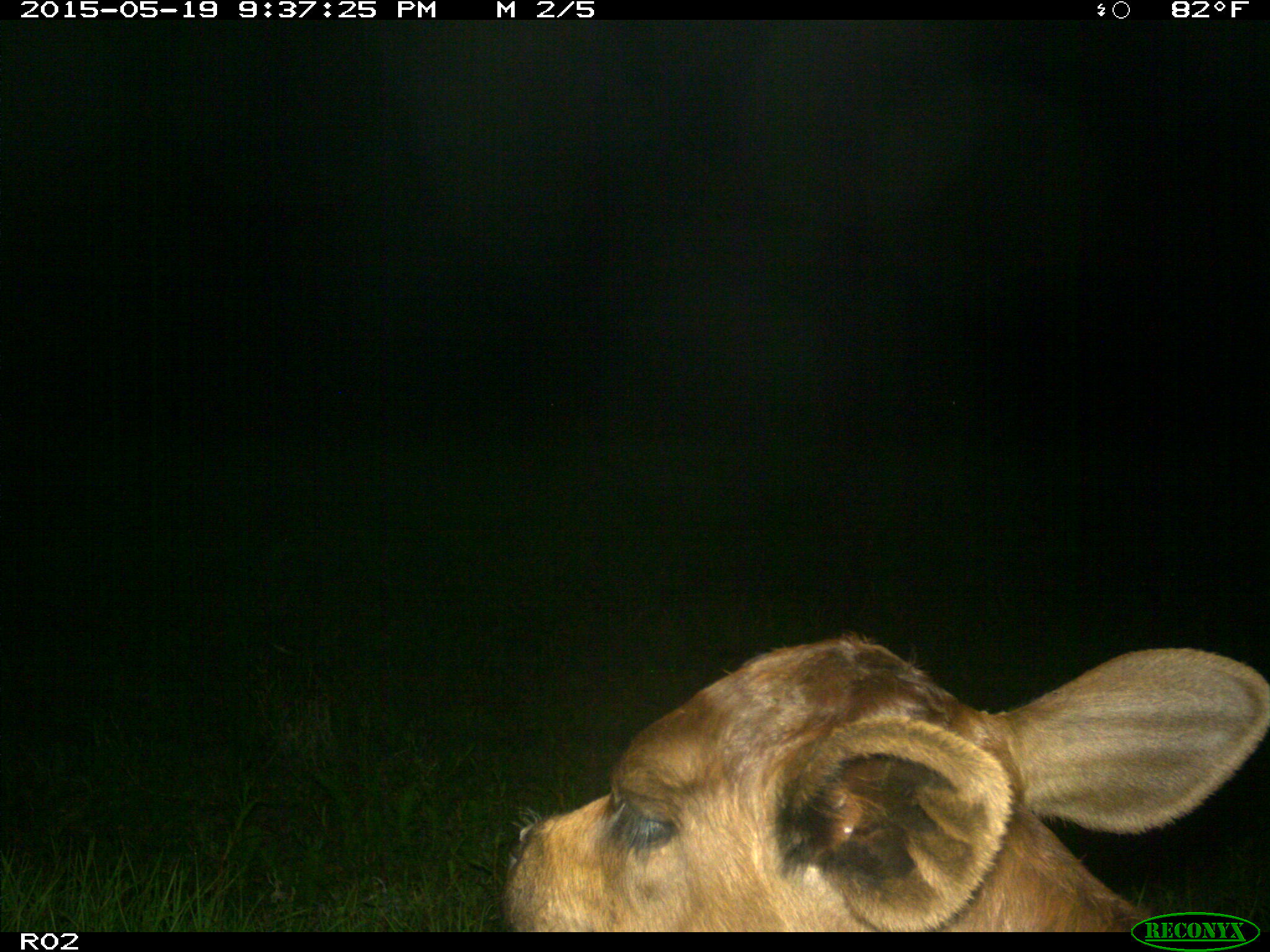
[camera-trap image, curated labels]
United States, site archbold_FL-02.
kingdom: Animalia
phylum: Chordata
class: Mammalia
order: Artiodactyla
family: Bovidae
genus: Bos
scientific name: Bos taurus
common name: domestic cow